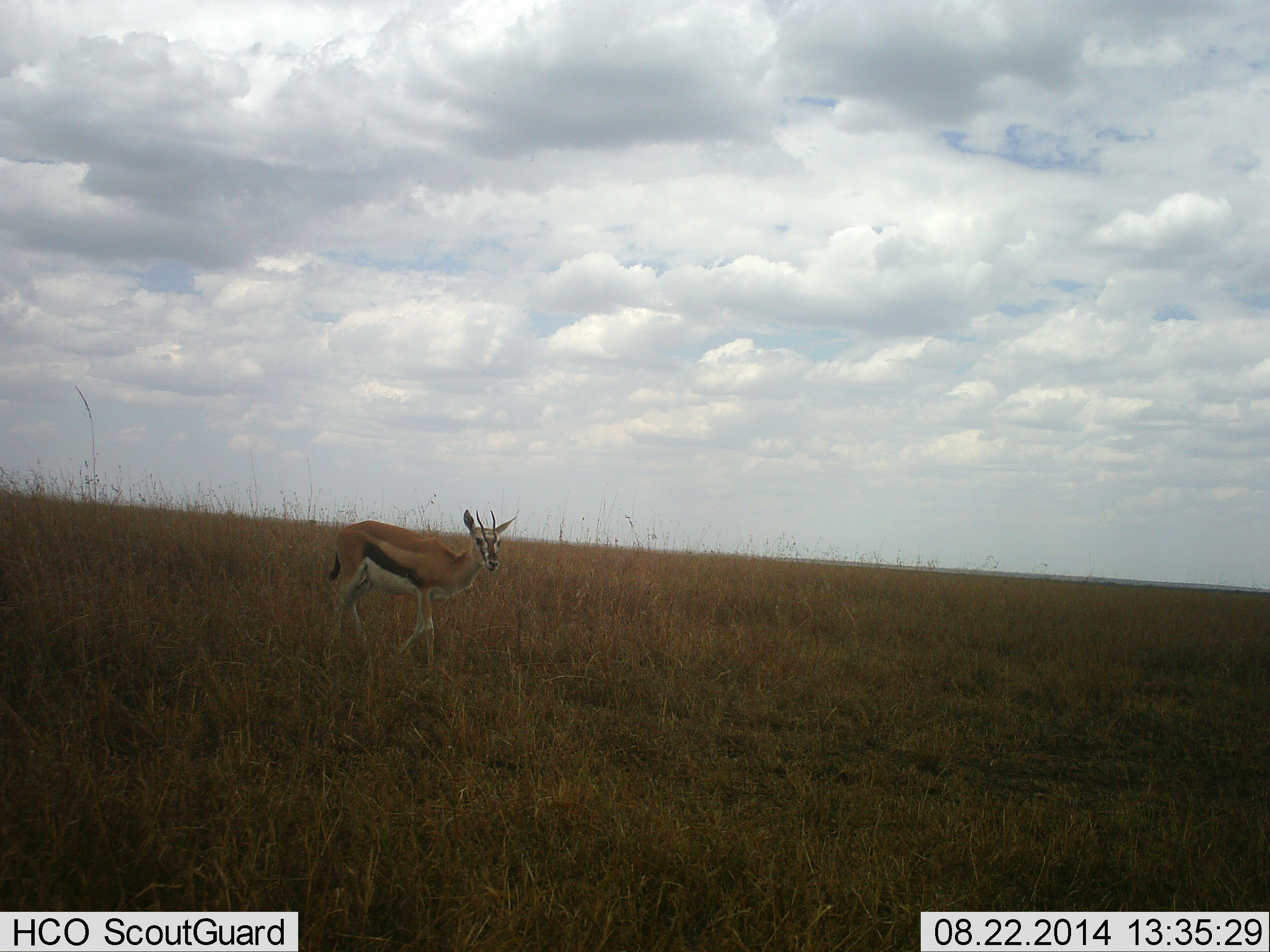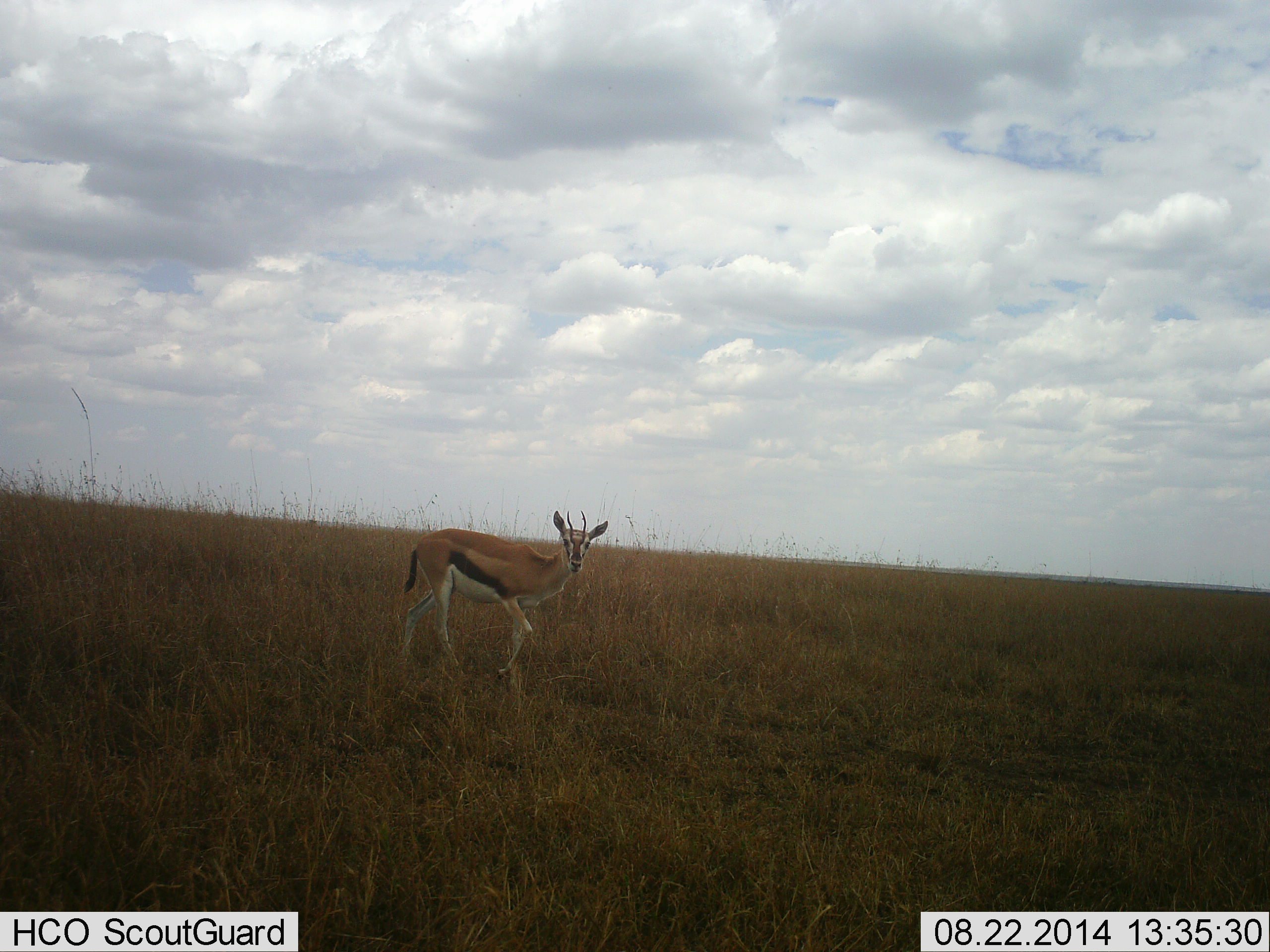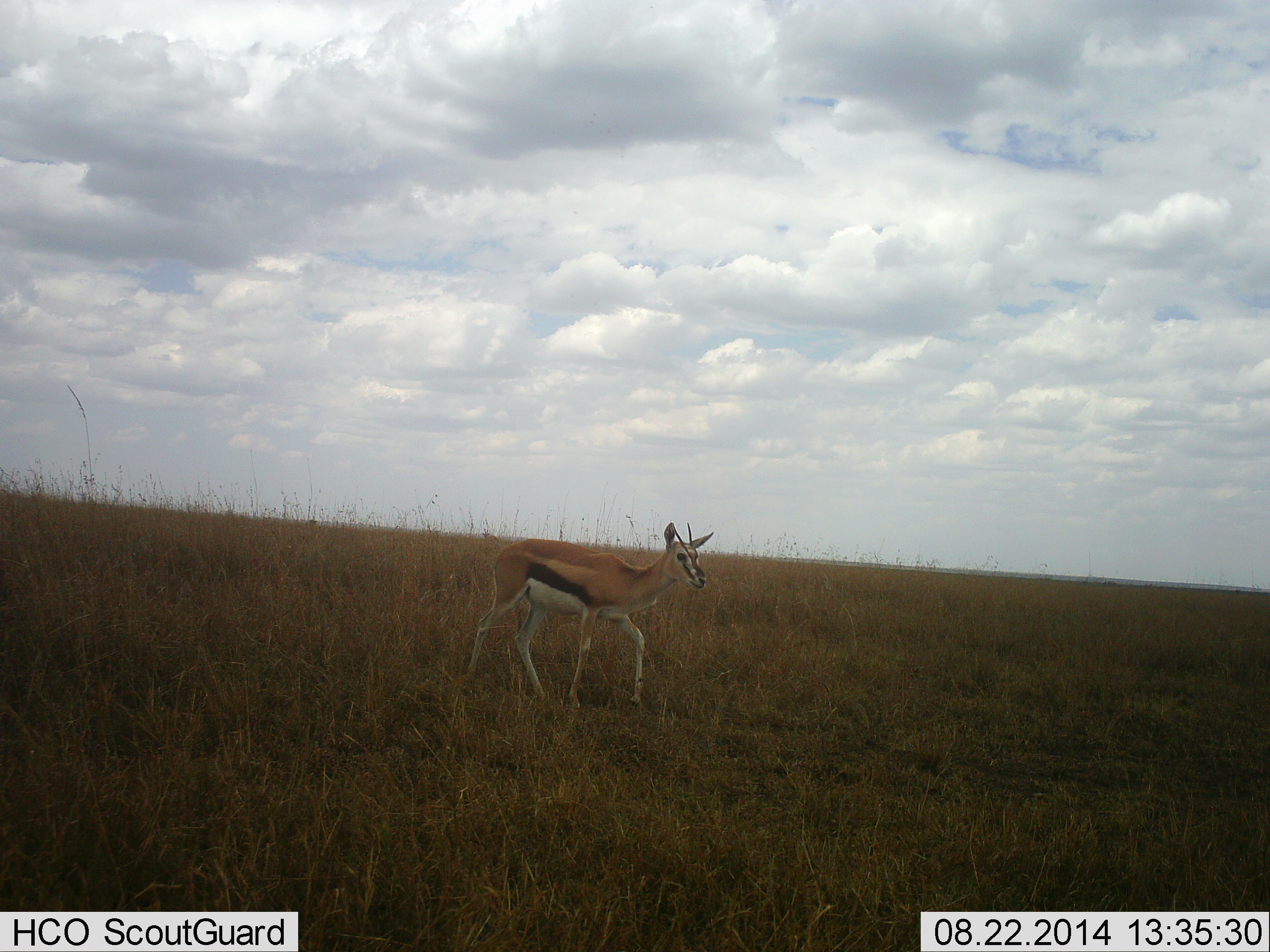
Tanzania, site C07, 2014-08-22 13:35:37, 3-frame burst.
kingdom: Animalia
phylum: Chordata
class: Mammalia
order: Artiodactyla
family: Bovidae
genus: Eudorcas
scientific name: Eudorcas thomsonii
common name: thomson's gazelle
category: gazellethomsons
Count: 1.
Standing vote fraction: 20%.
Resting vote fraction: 0%.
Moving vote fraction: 80%.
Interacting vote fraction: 0%.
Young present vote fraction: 0%.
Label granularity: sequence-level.